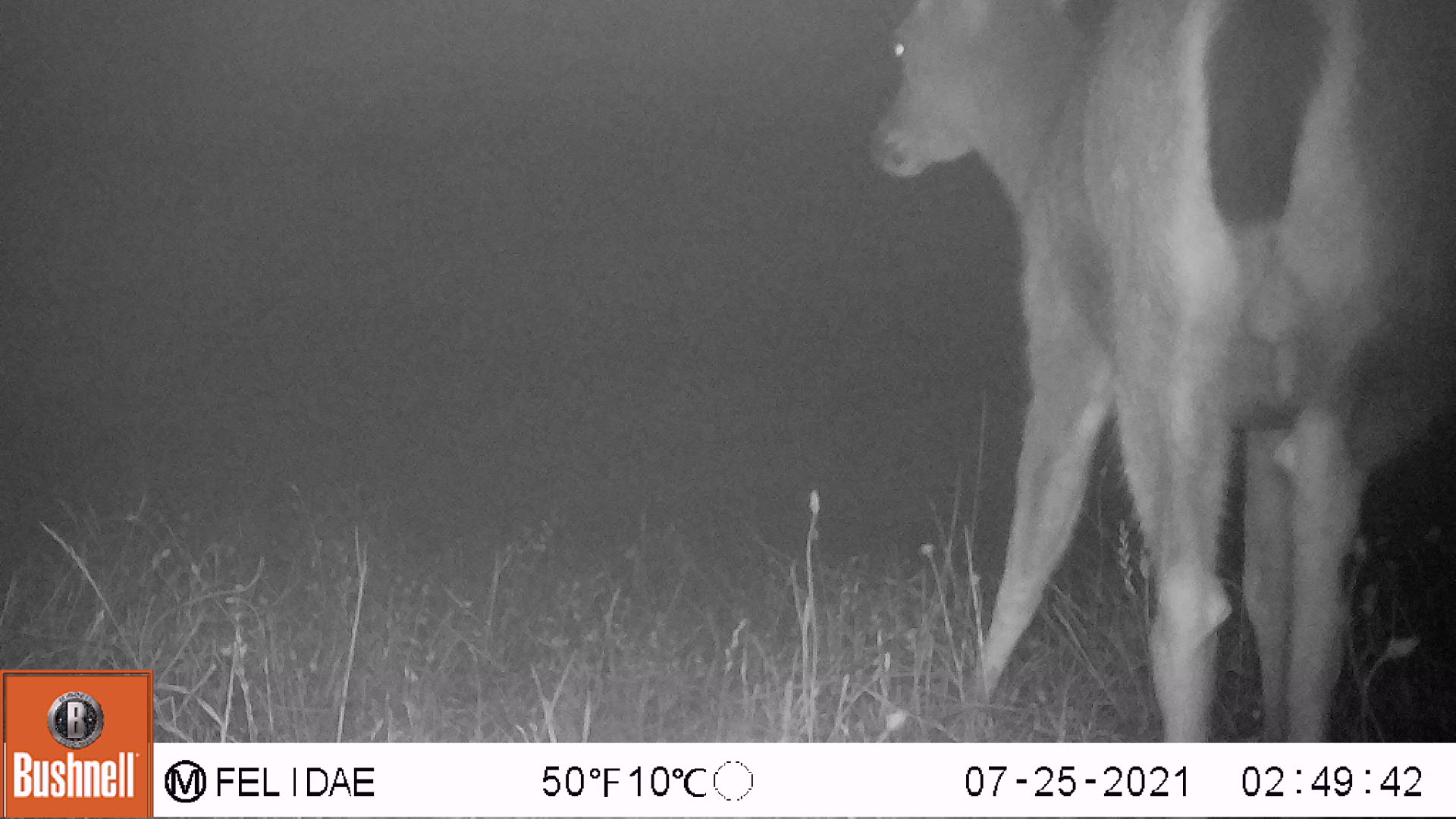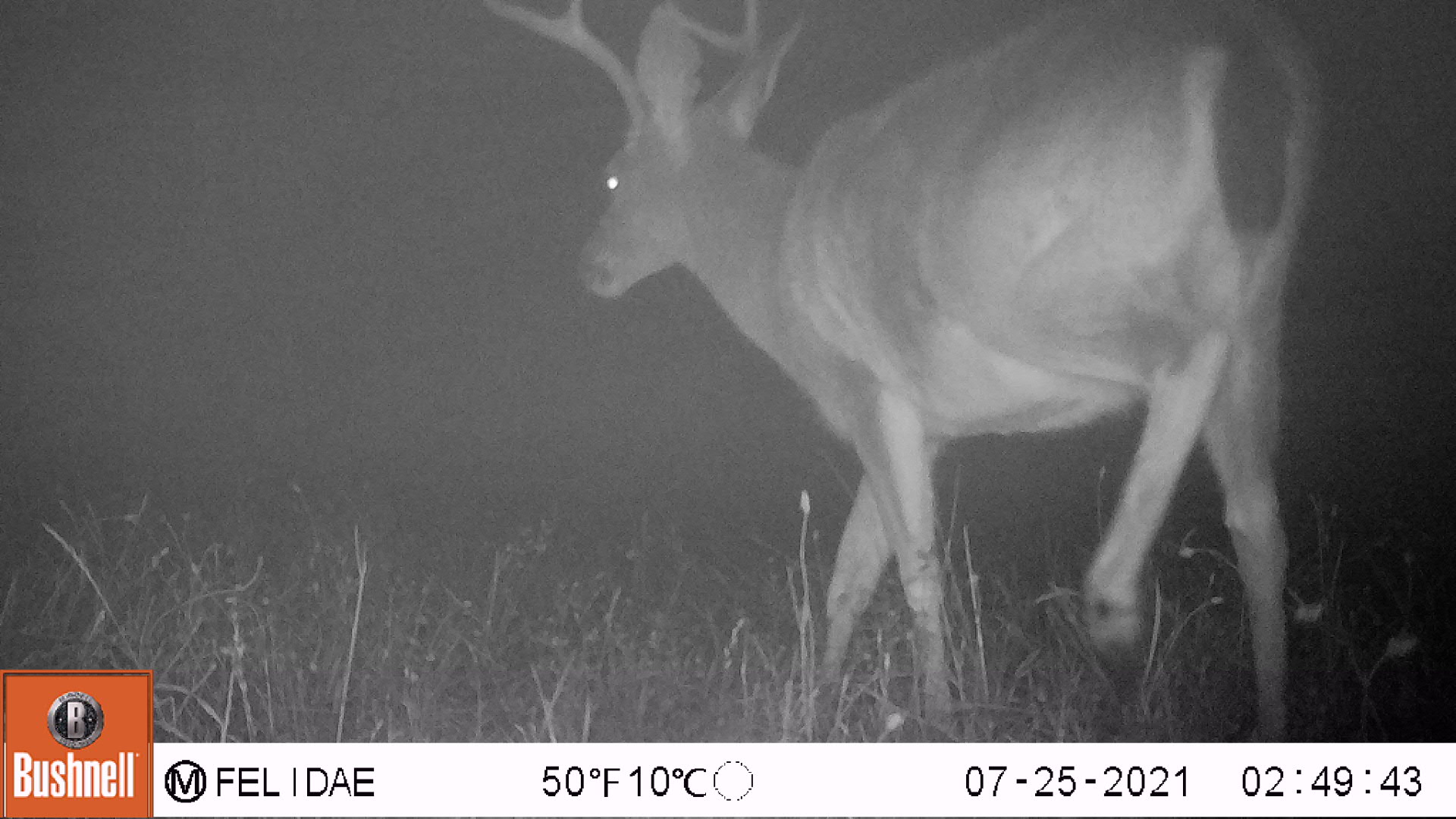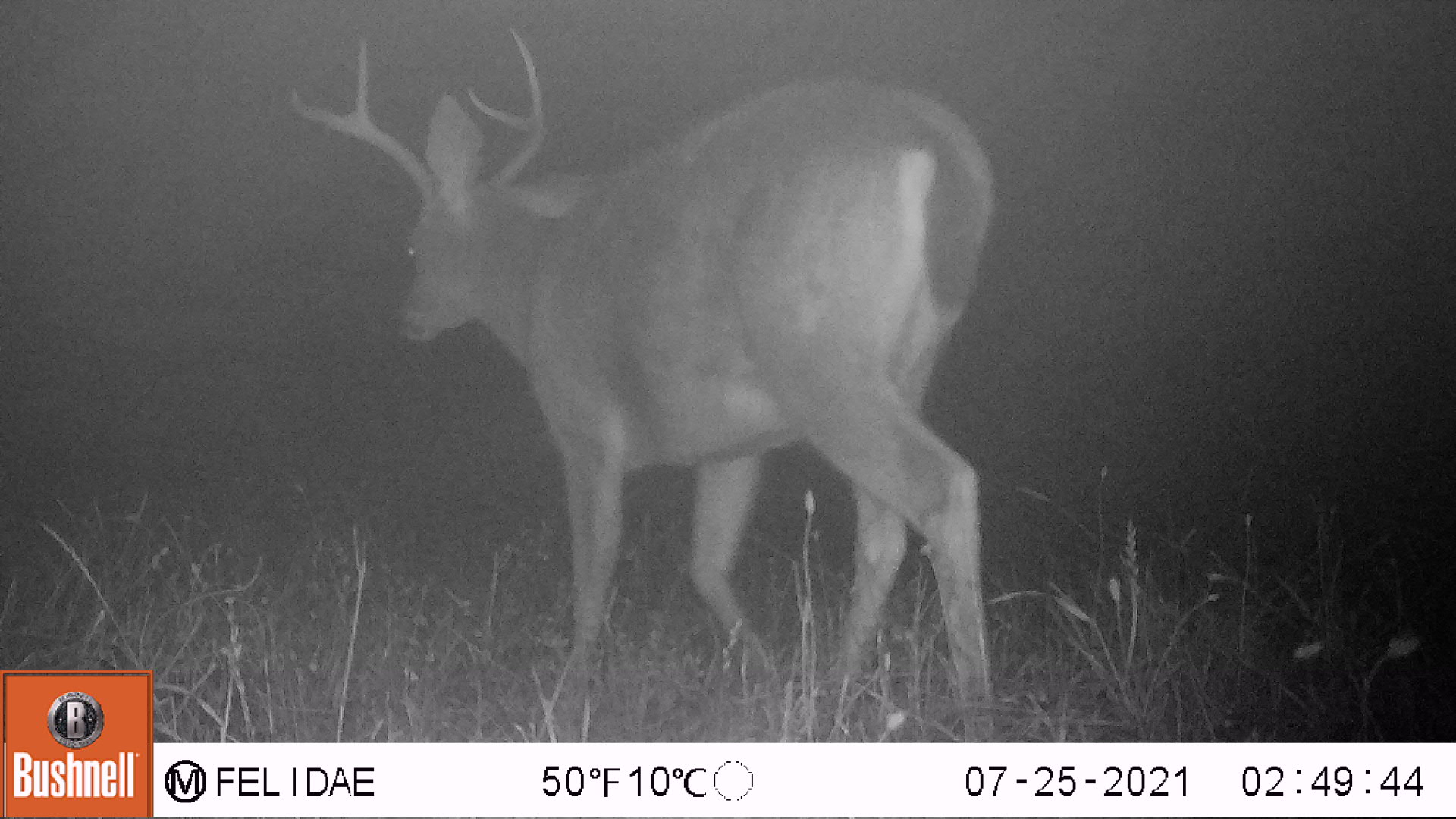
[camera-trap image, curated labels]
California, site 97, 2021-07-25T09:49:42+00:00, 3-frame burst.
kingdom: Animalia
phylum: Chordata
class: Mammalia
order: Artiodactyla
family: Cervidae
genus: Odocoileus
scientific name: Odocoileus hemionus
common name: mule deer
Mule deer (Odocoileus hemionus).